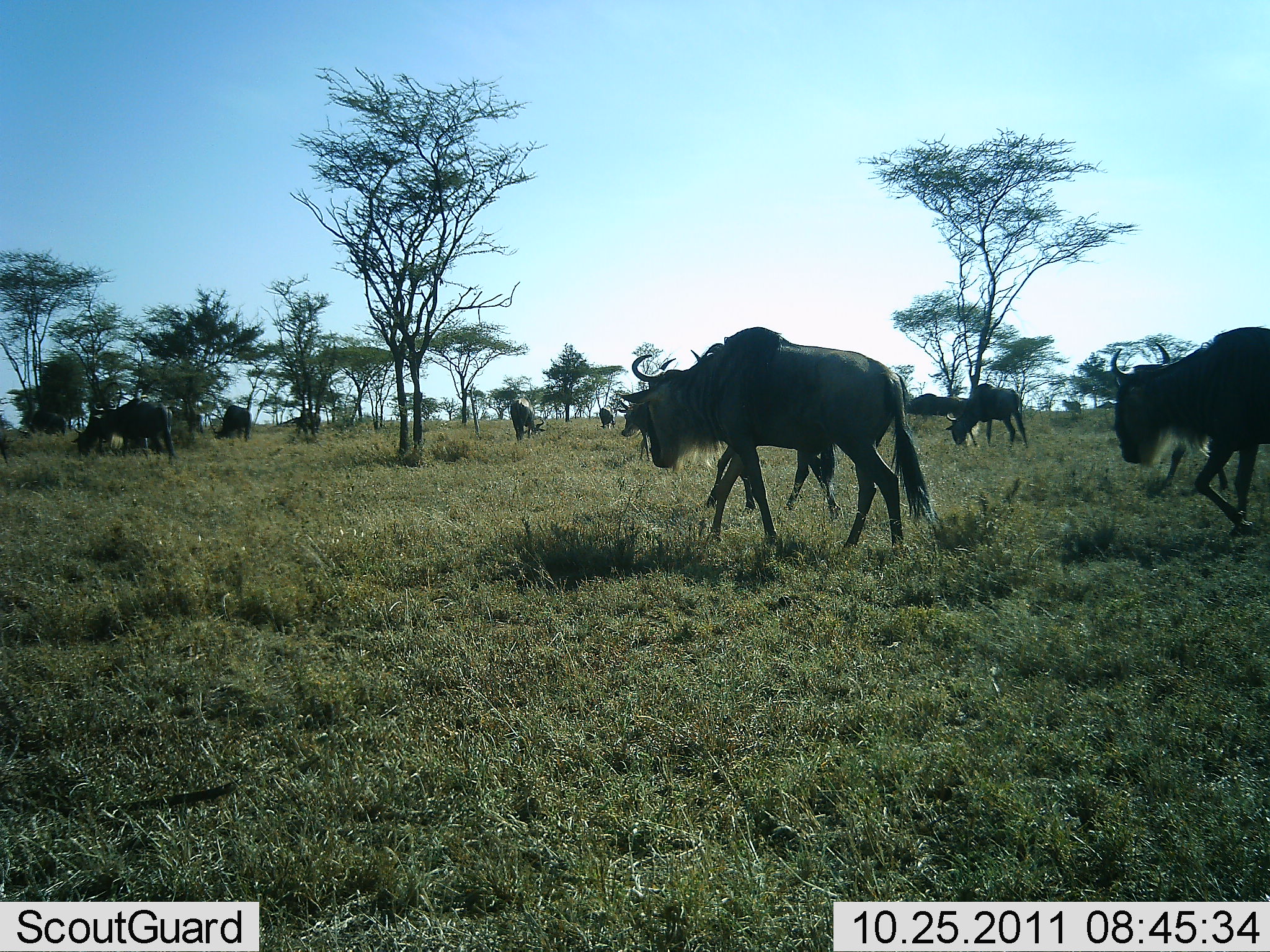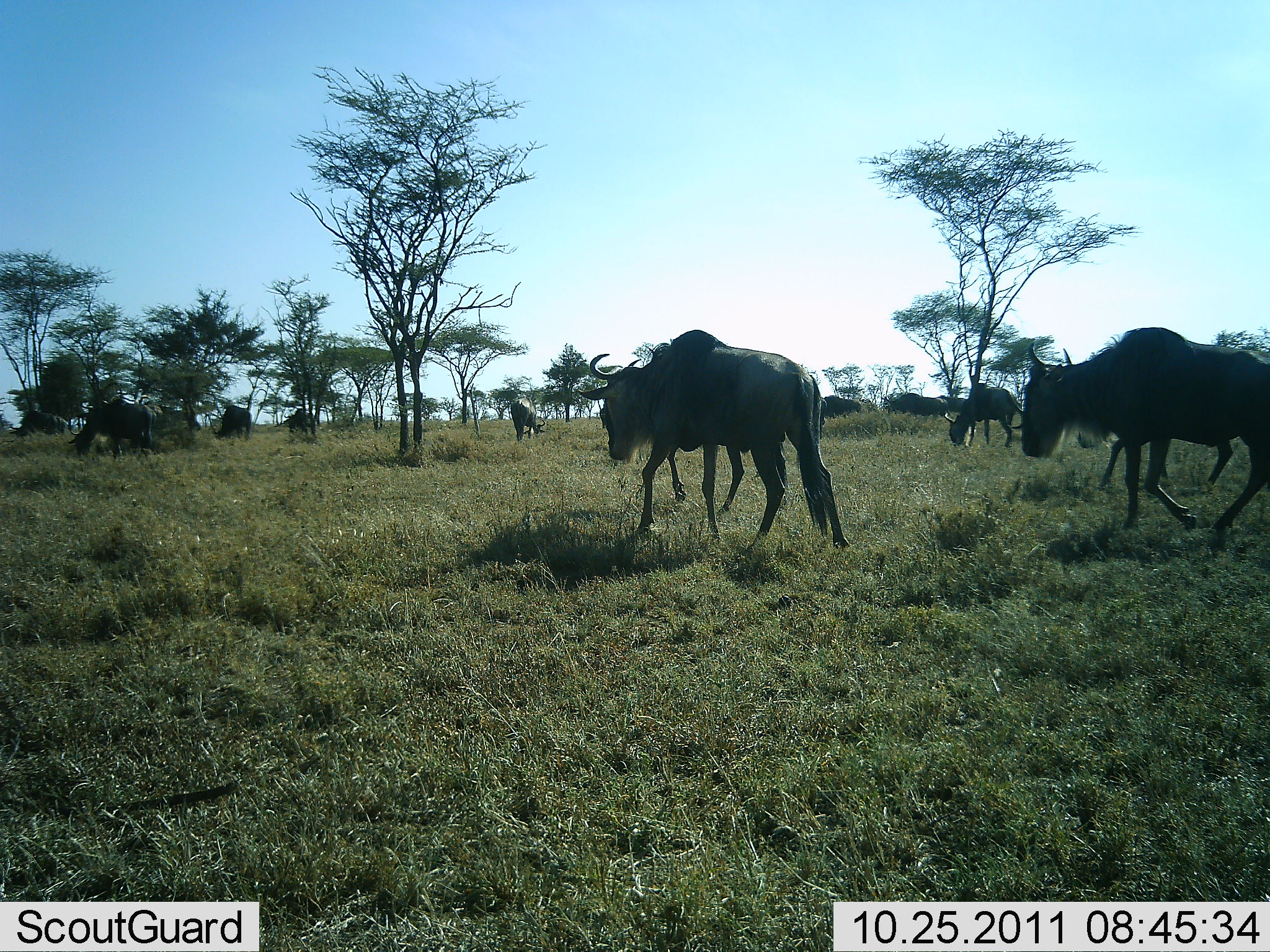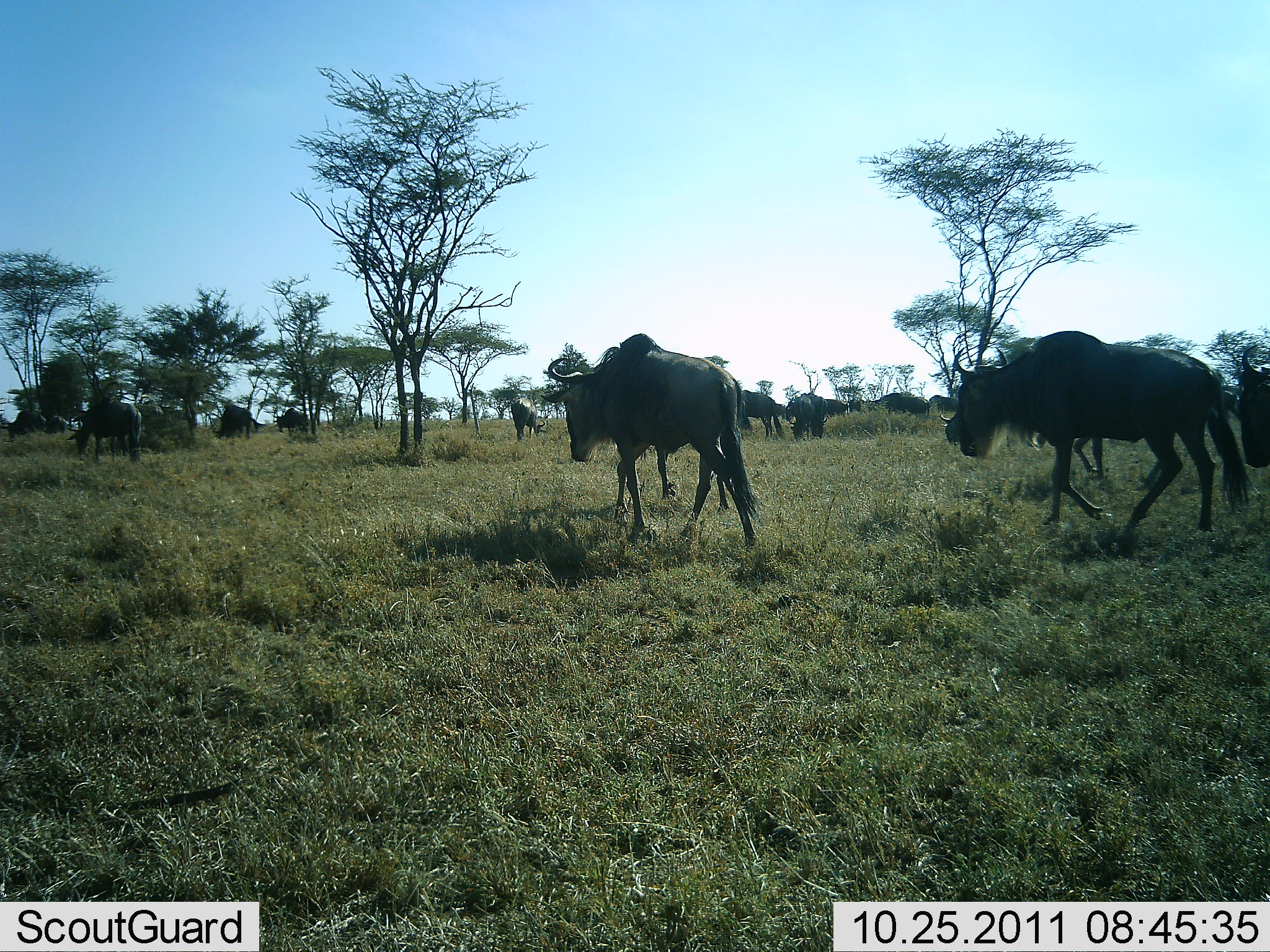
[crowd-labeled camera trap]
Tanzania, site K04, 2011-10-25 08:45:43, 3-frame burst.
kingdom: Animalia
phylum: Chordata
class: Mammalia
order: Artiodactyla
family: Bovidae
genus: Connochaetes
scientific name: Connochaetes taurinus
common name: blue wildebeest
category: wildebeest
Wildebeest (blue wildebeest) (Connochaetes taurinus), count 11-50. Behavior (volunteer vote fractions): standing 17%, resting 0%, moving 83%, interacting 0%. Young present (vote fraction): 0%. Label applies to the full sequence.